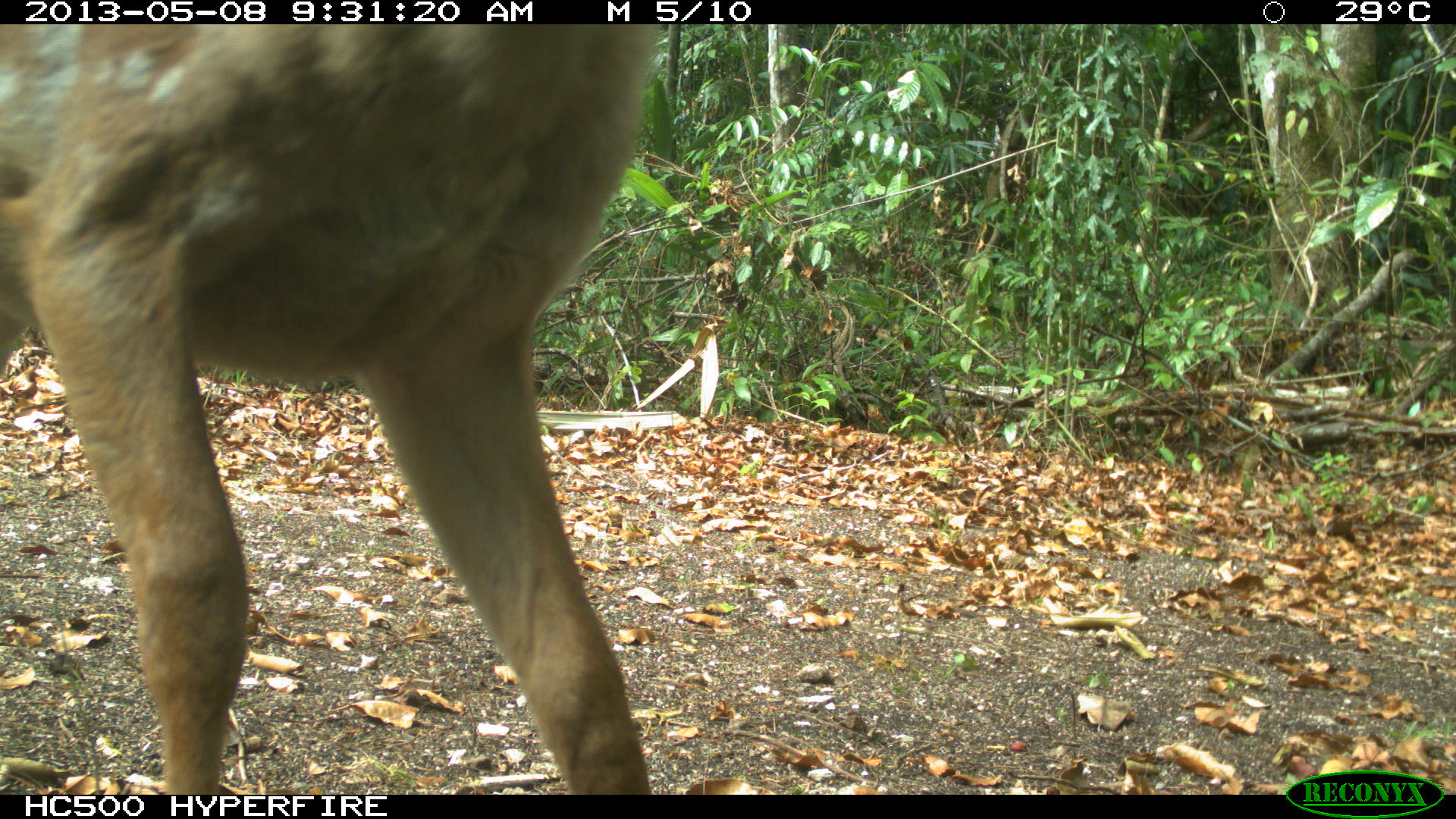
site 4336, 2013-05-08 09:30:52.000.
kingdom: Animalia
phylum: Chordata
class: Mammalia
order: Artiodactyla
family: Cervidae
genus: Odocoileus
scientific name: Odocoileus virginianus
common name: white-tailed deer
Odocoileus virginianus (white-tailed deer), count 2, sex female.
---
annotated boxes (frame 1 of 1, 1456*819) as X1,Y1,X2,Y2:
odocoileus virginianus: 0,25,655,794